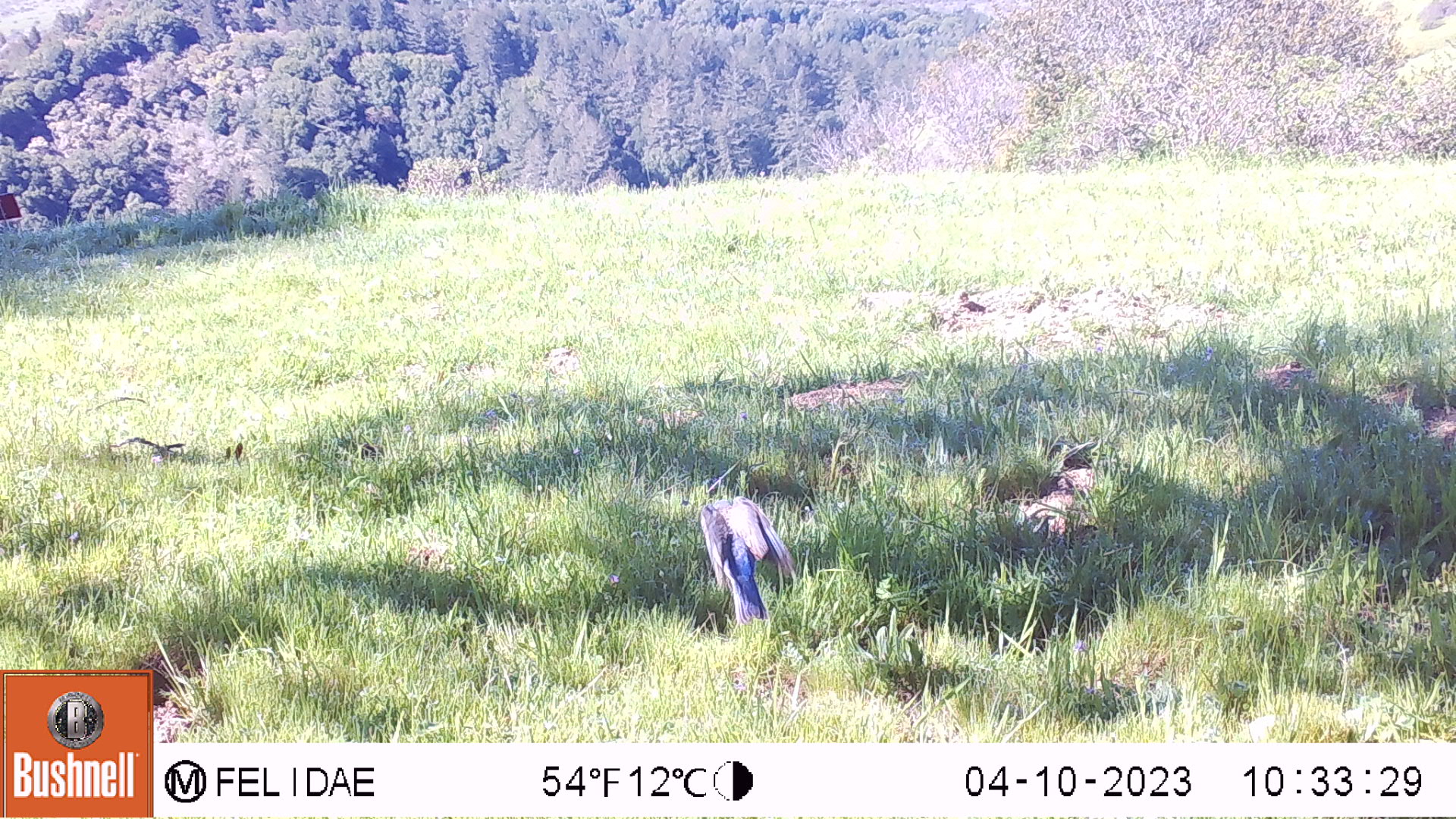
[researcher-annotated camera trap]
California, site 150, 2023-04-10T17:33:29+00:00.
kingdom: Animalia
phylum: Chordata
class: Aves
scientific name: Aves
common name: bird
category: unknown bird